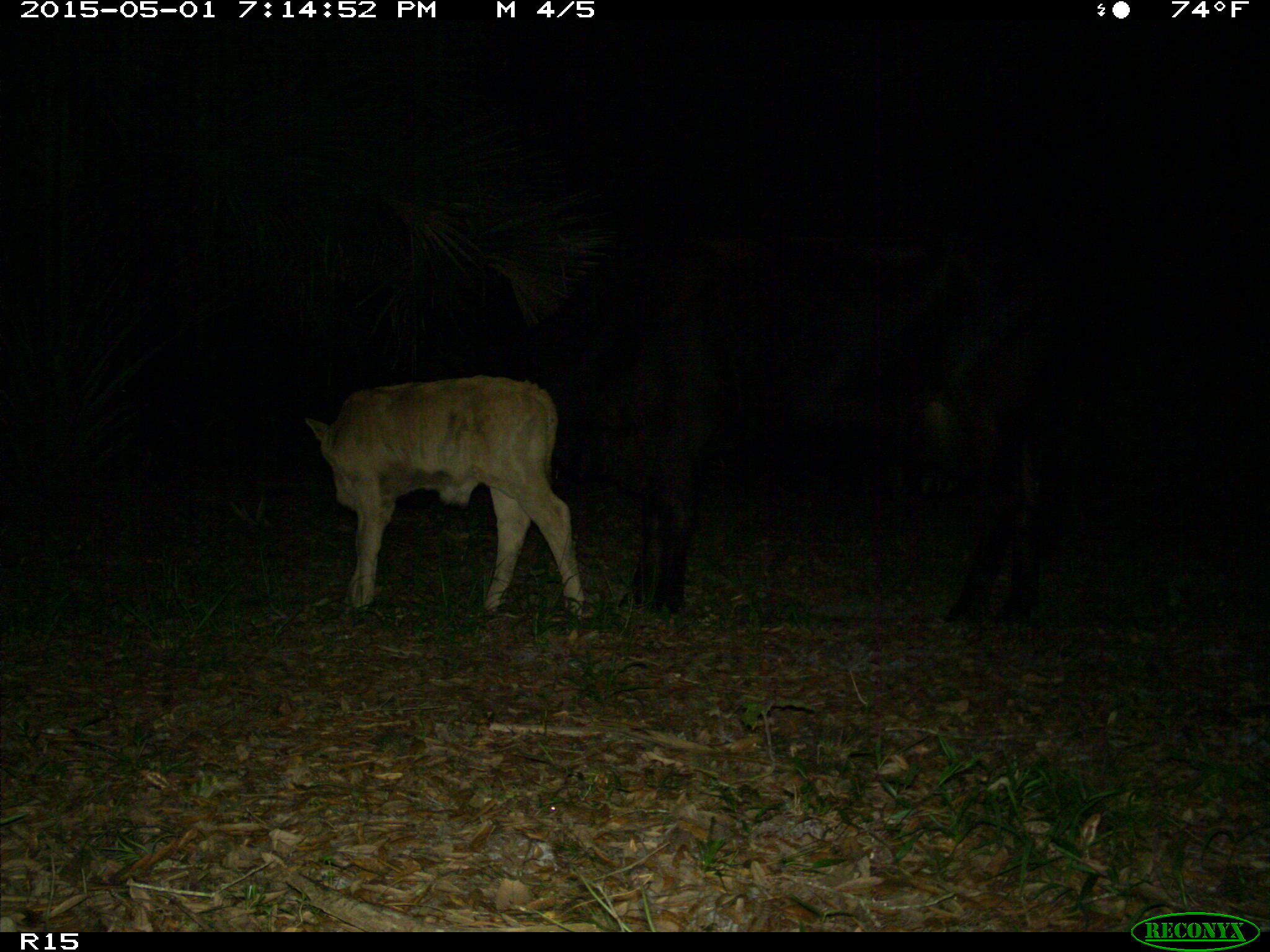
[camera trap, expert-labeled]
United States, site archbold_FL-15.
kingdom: Animalia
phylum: Chordata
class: Mammalia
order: Artiodactyla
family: Bovidae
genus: Bos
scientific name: Bos taurus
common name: domestic cow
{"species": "Bos taurus (domestic cow)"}